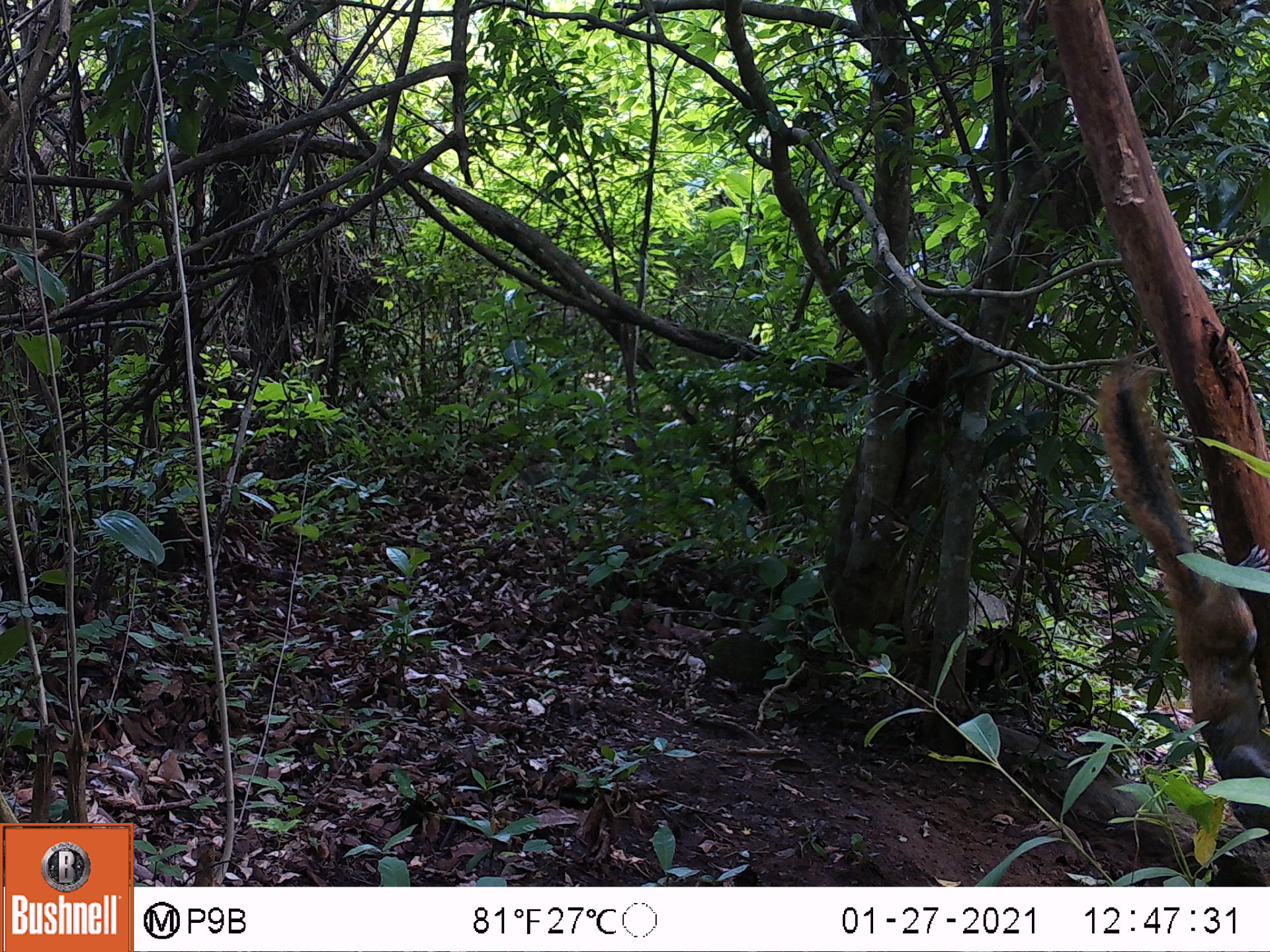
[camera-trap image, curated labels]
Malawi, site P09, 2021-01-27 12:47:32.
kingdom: Animalia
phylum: Chordata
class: Mammalia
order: Rodentia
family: Sciuridae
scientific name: Sciuridae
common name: squirrel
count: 1